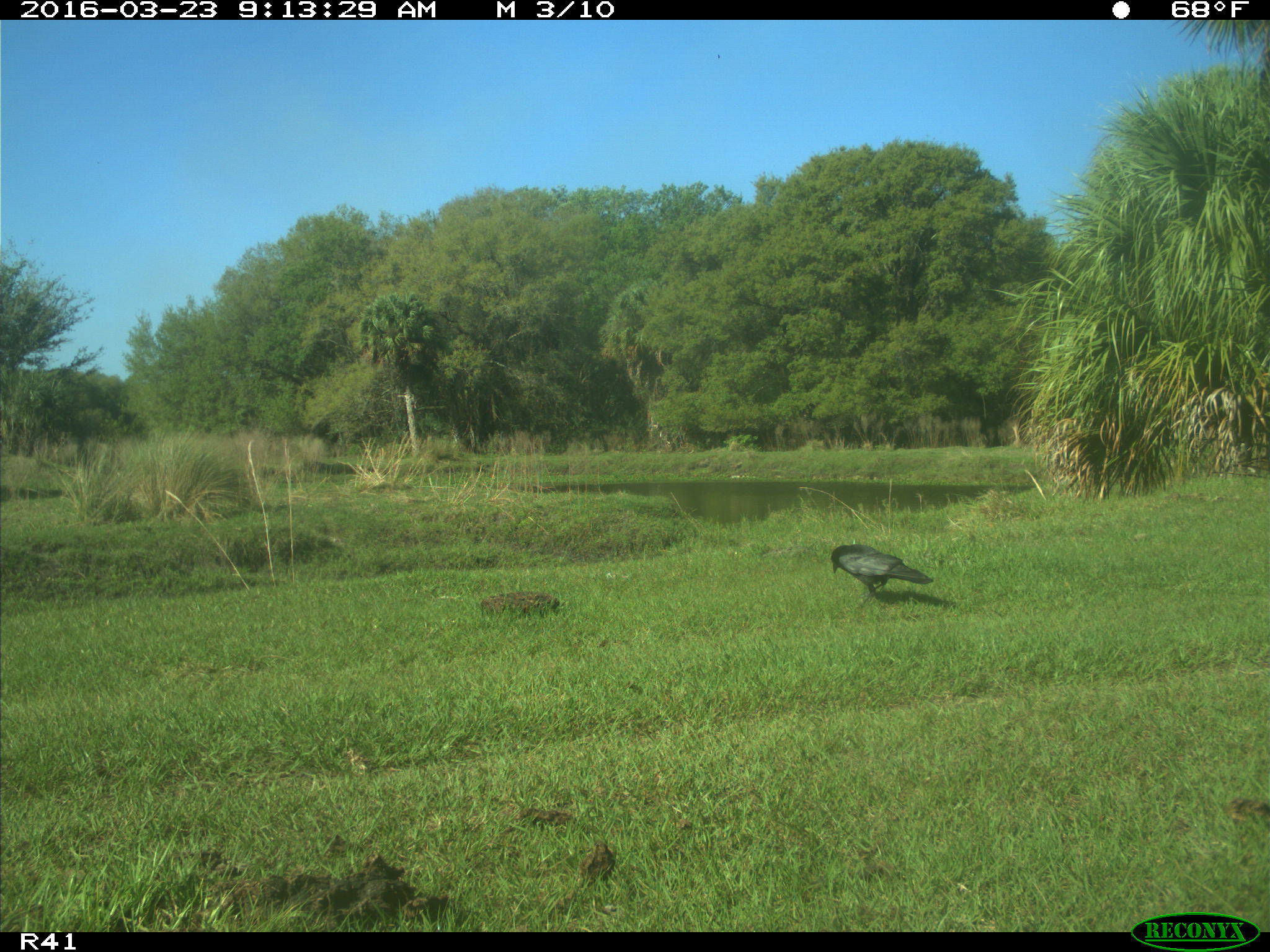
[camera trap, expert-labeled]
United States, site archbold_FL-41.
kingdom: Animalia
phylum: Chordata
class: Aves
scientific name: Aves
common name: birds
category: unidentified bird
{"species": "unidentified bird (birds) (Aves)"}